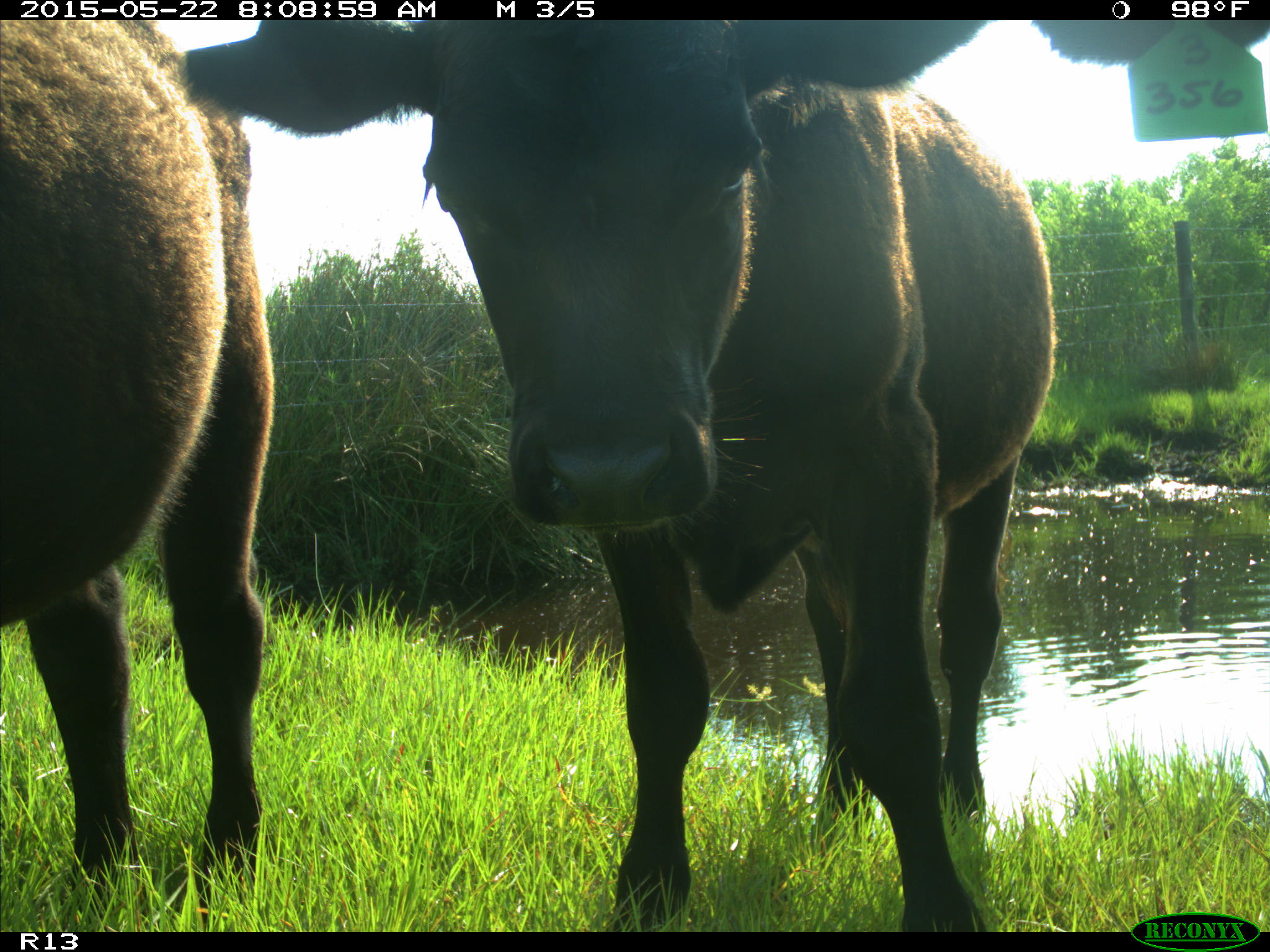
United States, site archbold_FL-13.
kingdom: Animalia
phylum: Chordata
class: Mammalia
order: Artiodactyla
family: Bovidae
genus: Bos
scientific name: Bos taurus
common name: domestic cow